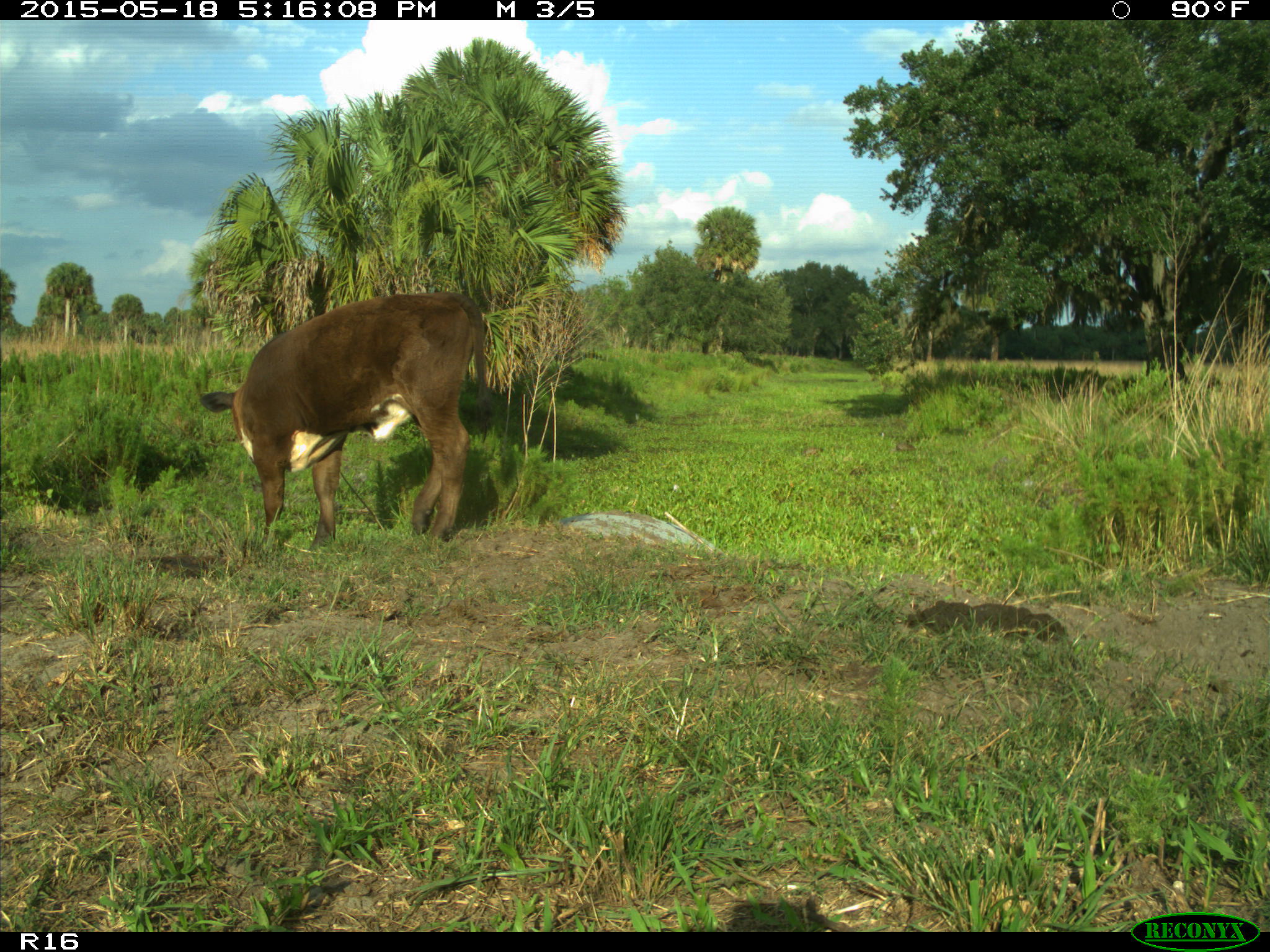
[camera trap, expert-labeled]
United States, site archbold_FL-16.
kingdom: Animalia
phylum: Chordata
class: Mammalia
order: Artiodactyla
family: Bovidae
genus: Bos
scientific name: Bos taurus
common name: domestic cow